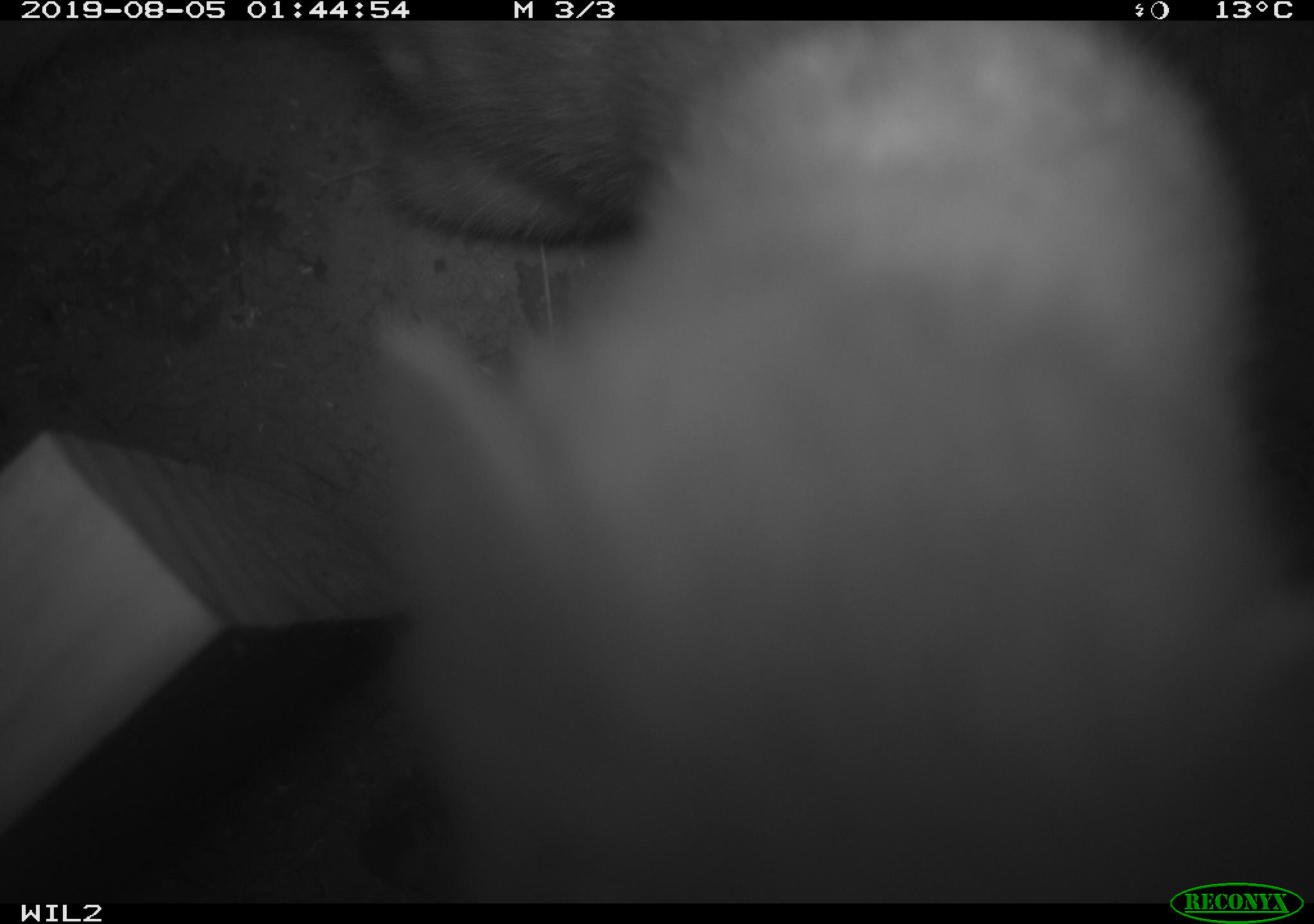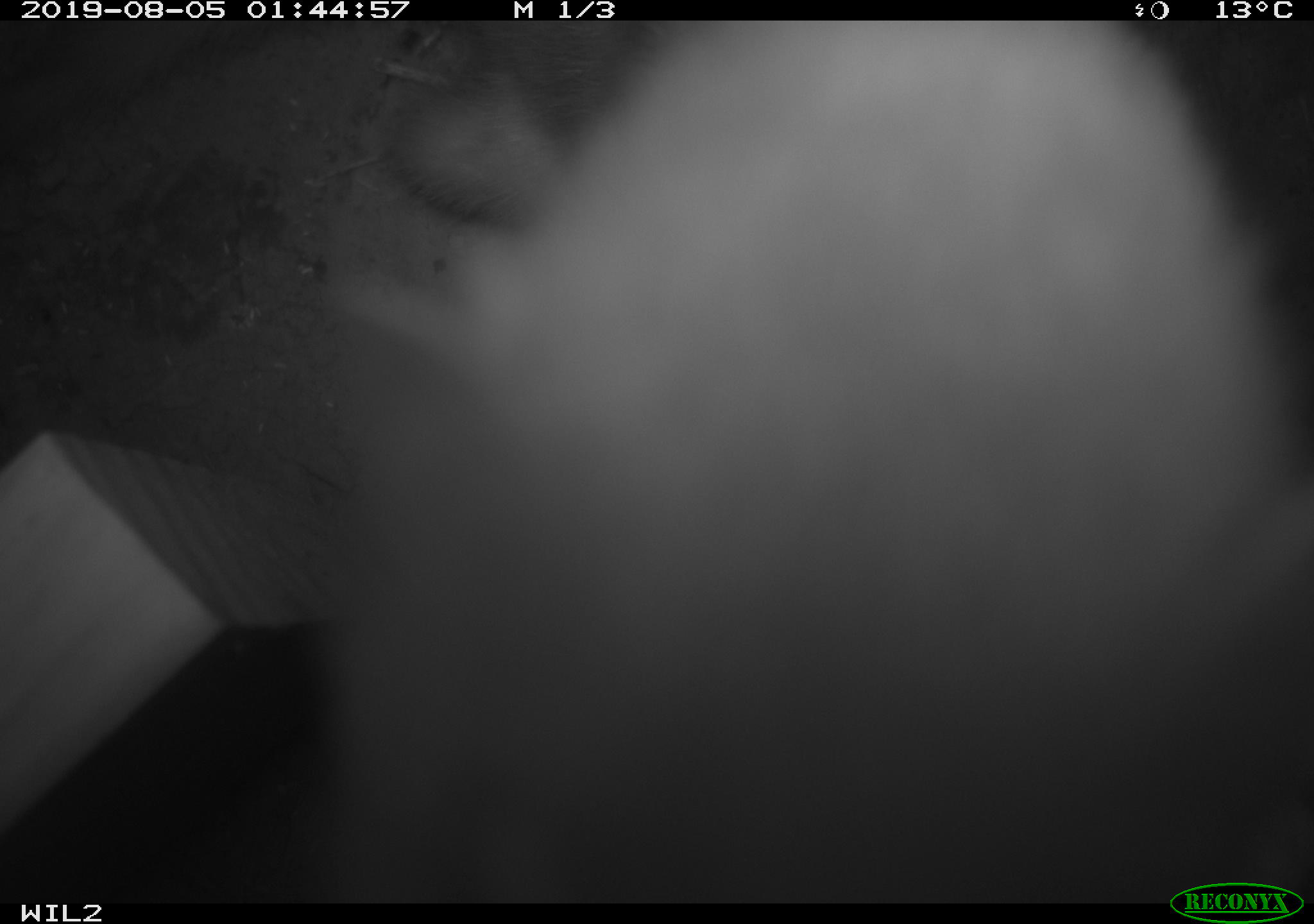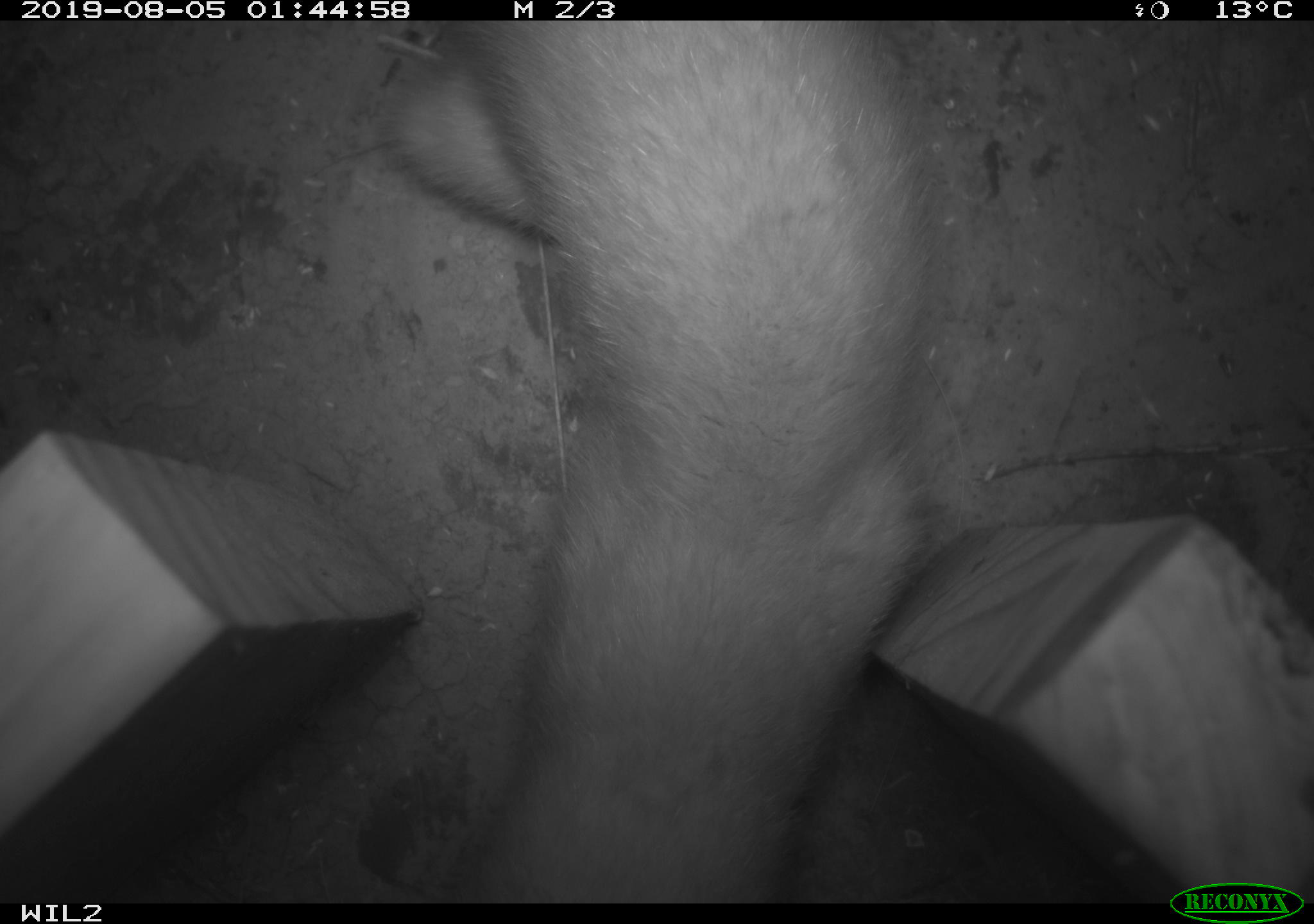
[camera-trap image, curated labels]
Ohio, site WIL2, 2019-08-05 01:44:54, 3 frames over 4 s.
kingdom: Animalia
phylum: Chordata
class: Mammalia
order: Carnivora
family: Mustelidae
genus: Neogale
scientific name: Neogale frenata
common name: long-tailed weasel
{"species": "long-tailed weasel (Neogale frenata)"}